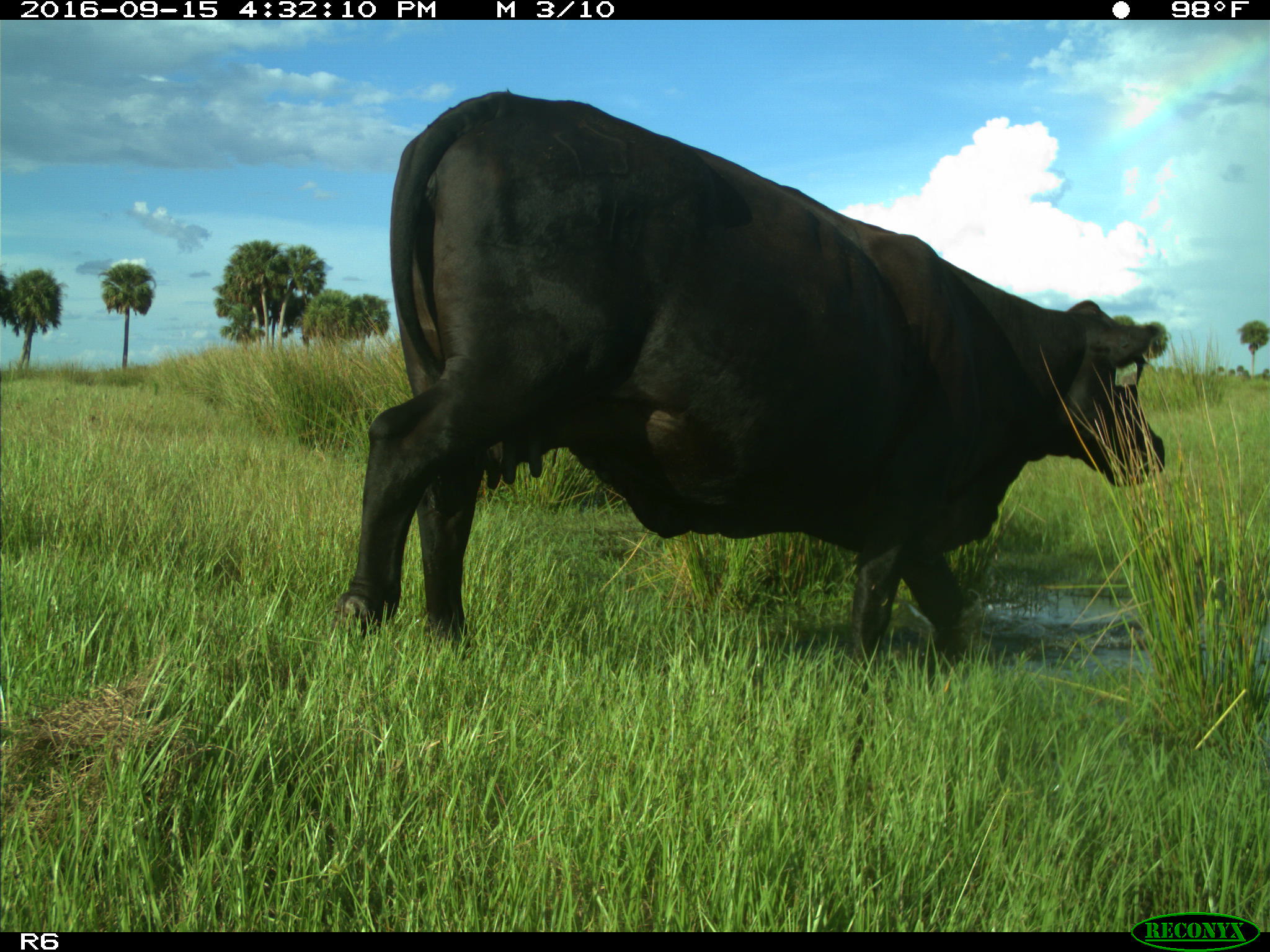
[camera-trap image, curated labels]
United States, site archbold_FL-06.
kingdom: Animalia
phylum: Chordata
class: Mammalia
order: Artiodactyla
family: Bovidae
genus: Bos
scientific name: Bos taurus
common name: domestic cow